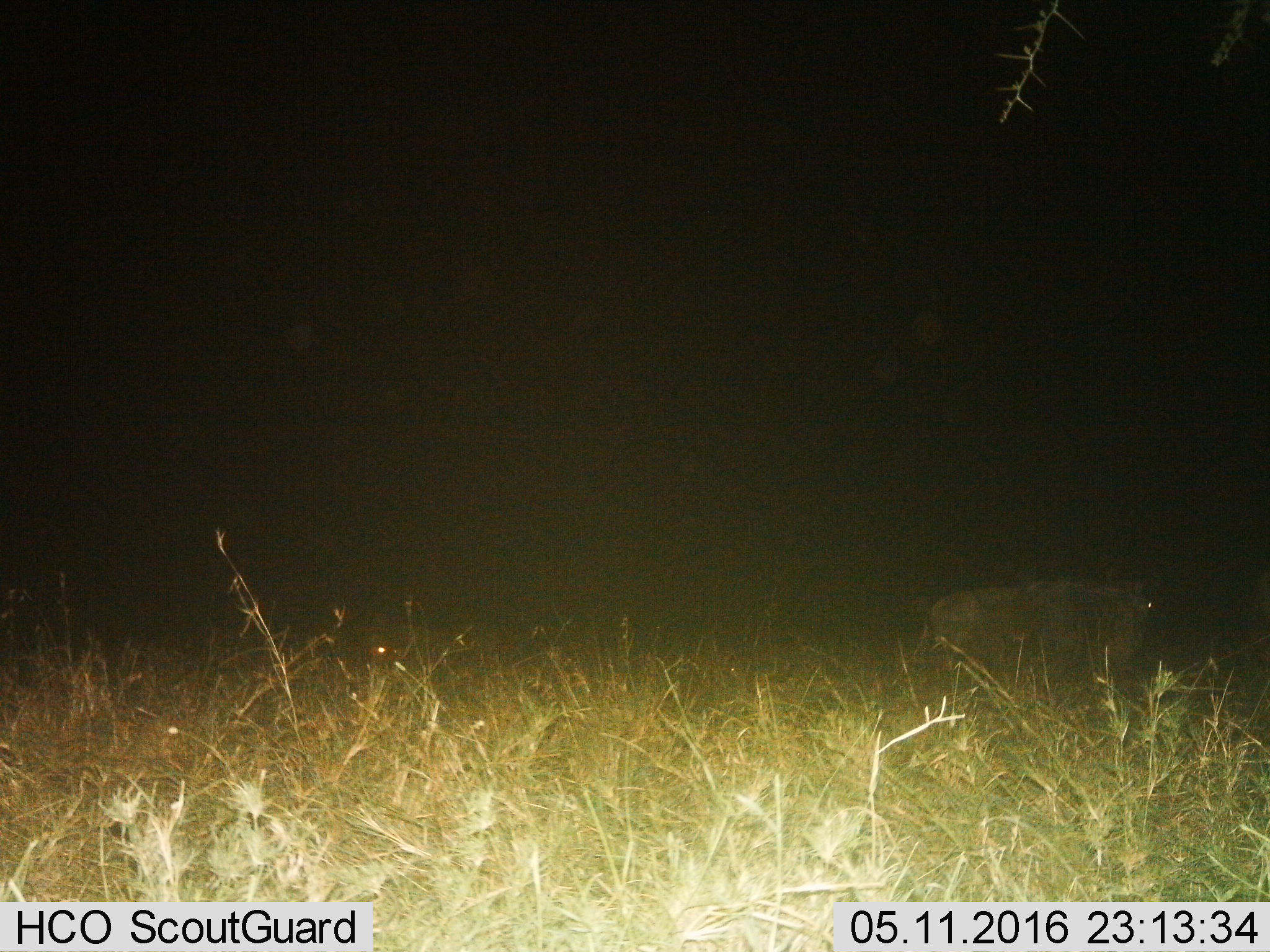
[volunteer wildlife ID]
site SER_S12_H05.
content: unidentified animal